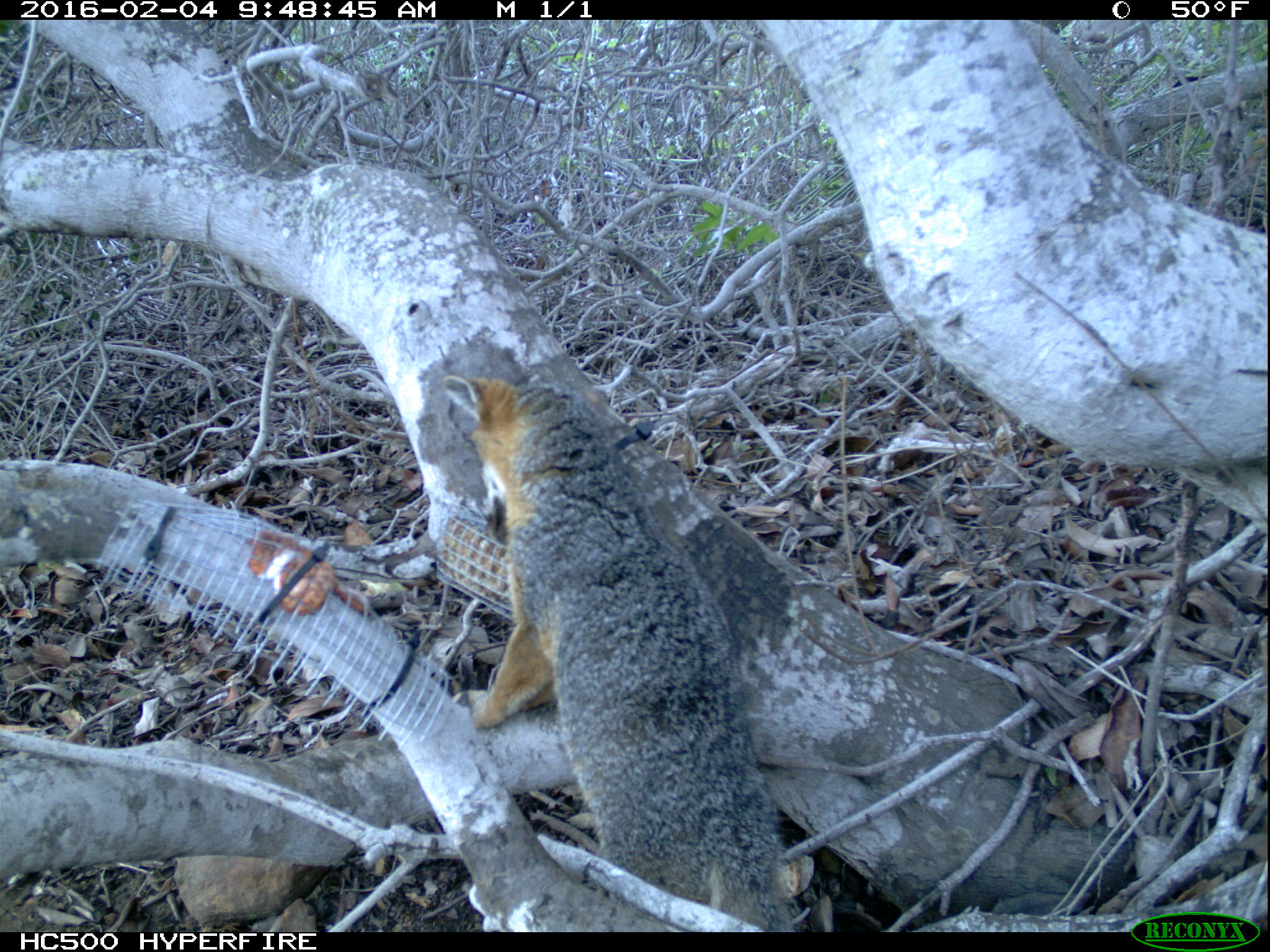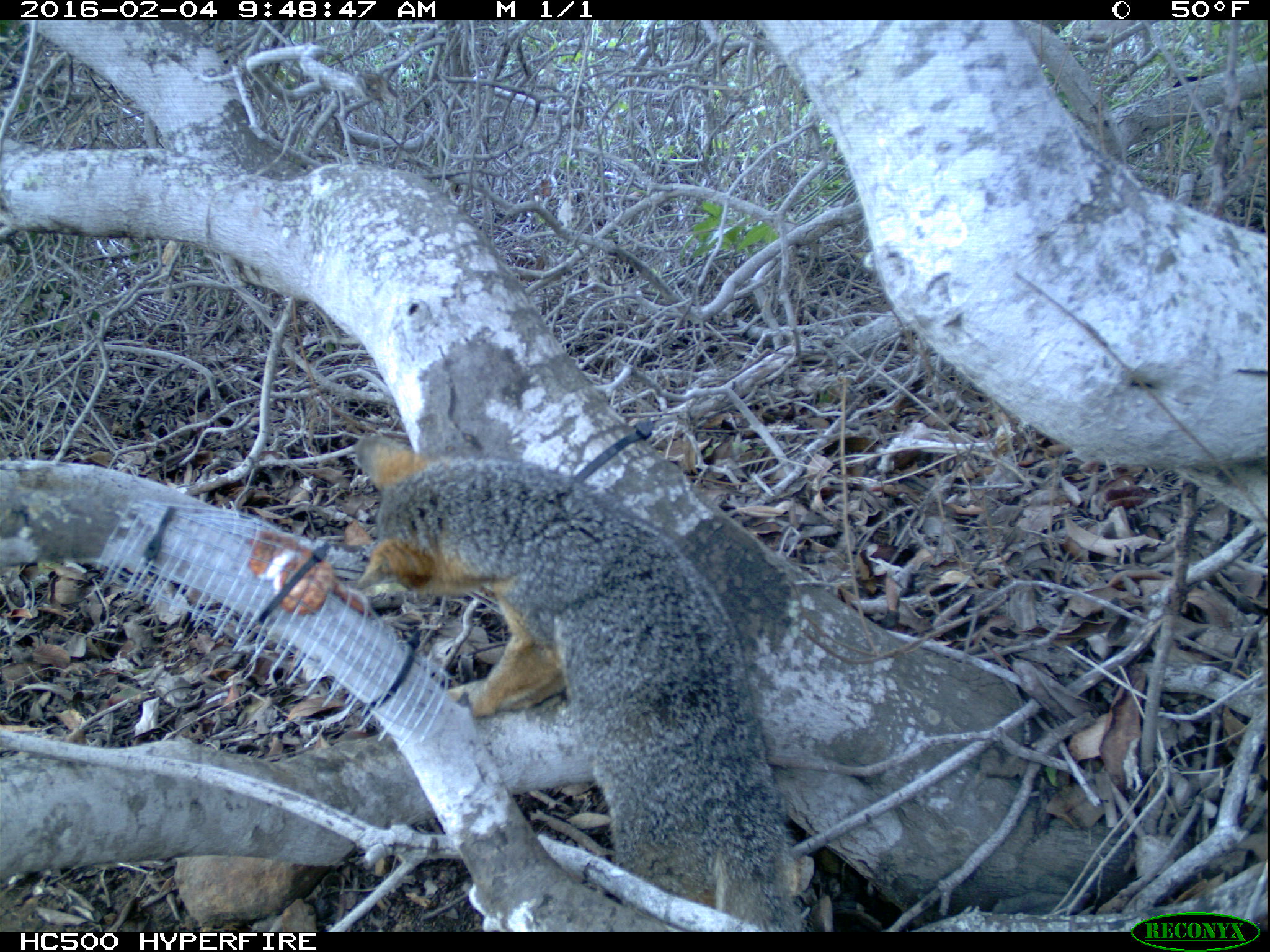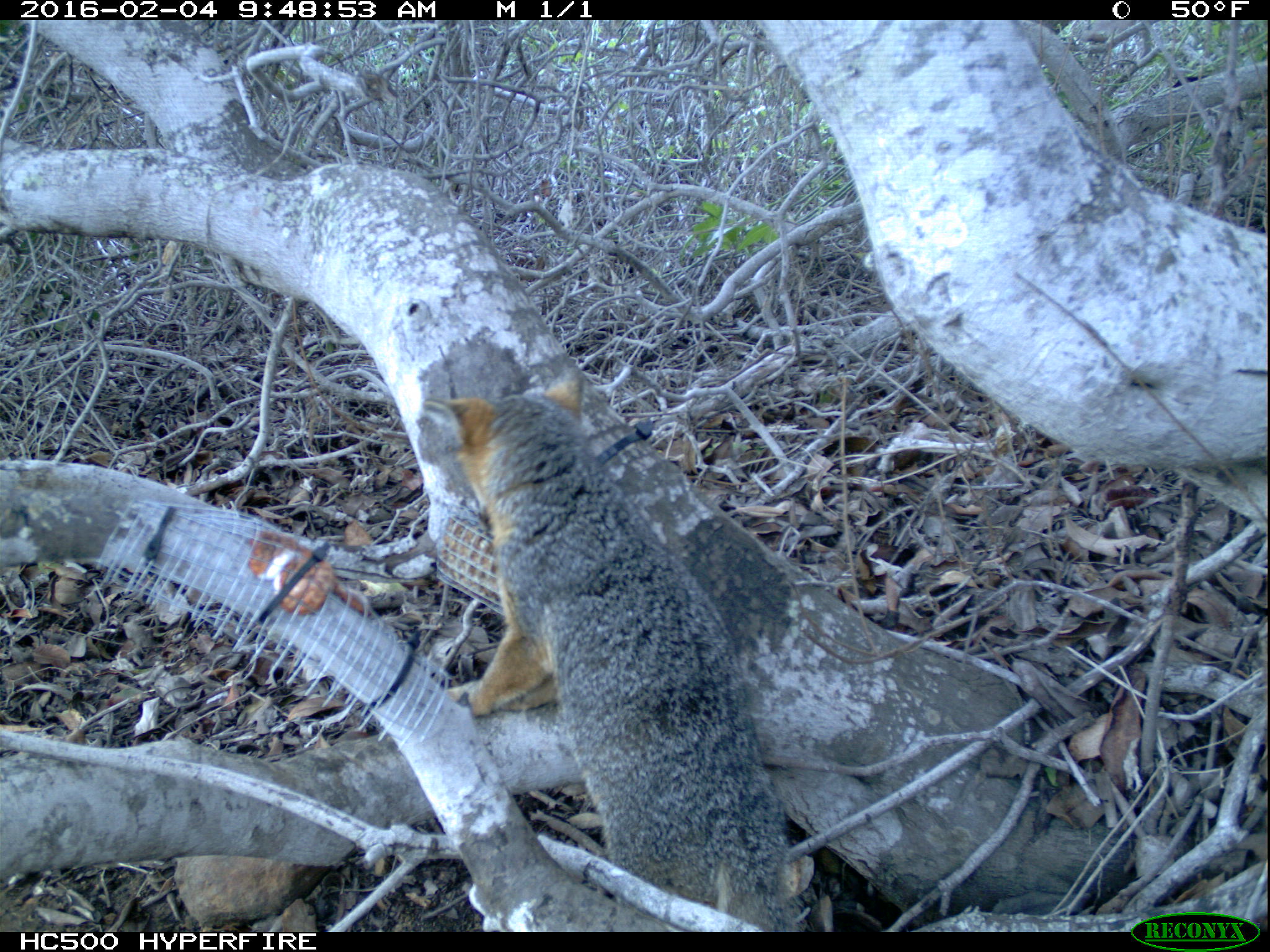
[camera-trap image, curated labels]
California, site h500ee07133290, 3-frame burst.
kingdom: Animalia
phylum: Chordata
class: Mammalia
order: Carnivora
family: Canidae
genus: Urocyon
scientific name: Urocyon littoralis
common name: island fox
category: fox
Fox (island fox) (Urocyon littoralis).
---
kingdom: Animalia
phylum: Chordata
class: Aves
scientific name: Aves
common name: bird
Bird (Aves).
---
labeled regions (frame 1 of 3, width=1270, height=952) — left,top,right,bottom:
fox: 442,374,797,932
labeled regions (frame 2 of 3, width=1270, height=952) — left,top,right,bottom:
bird: 350,431,811,932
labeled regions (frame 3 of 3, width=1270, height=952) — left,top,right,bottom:
fox: 422,367,797,932